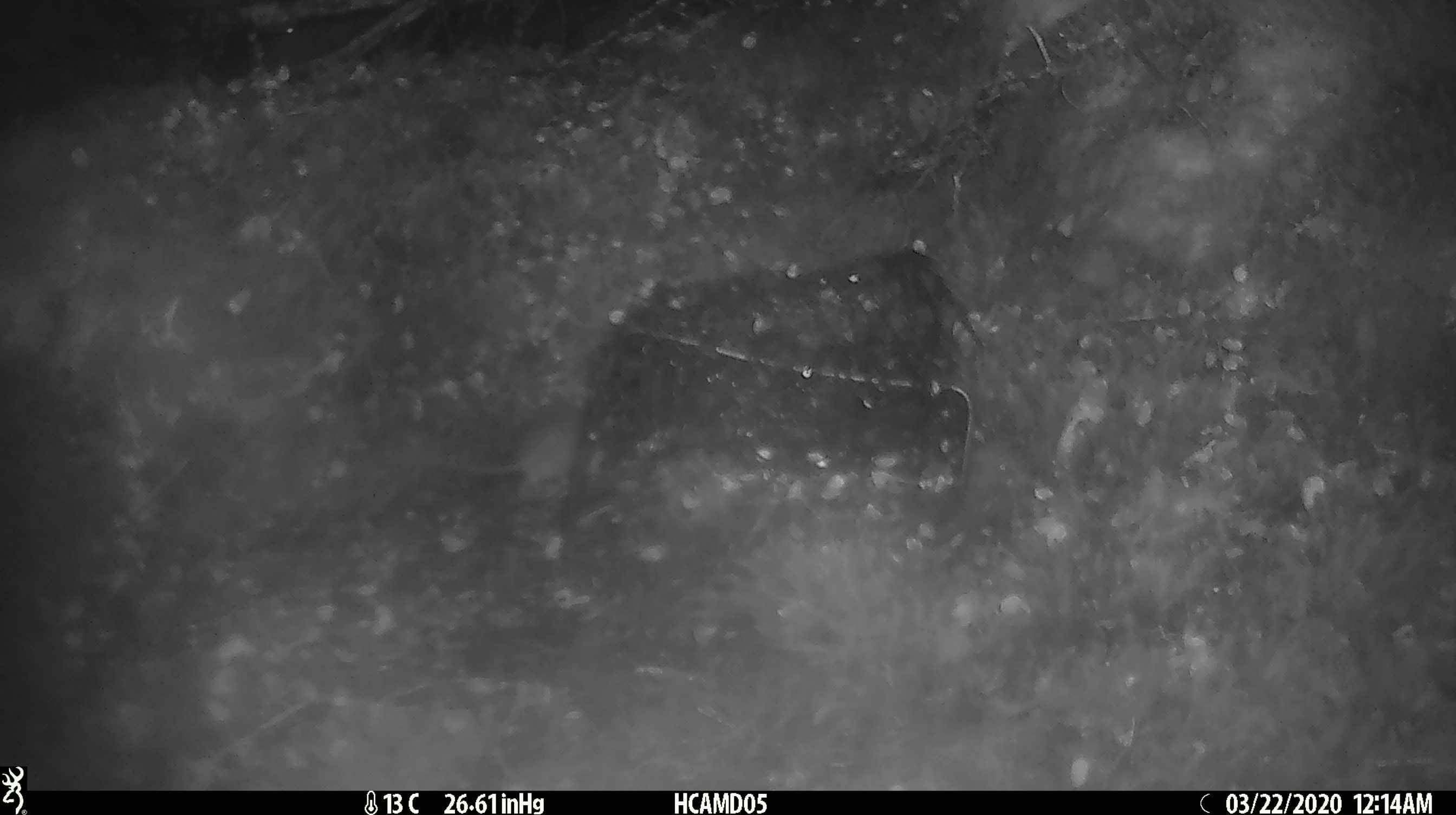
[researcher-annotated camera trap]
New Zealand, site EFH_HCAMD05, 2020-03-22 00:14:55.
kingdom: Animalia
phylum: Chordata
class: Mammalia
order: Rodentia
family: Muridae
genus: Mus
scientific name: Mus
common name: mouse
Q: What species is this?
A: Mouse (Mus).